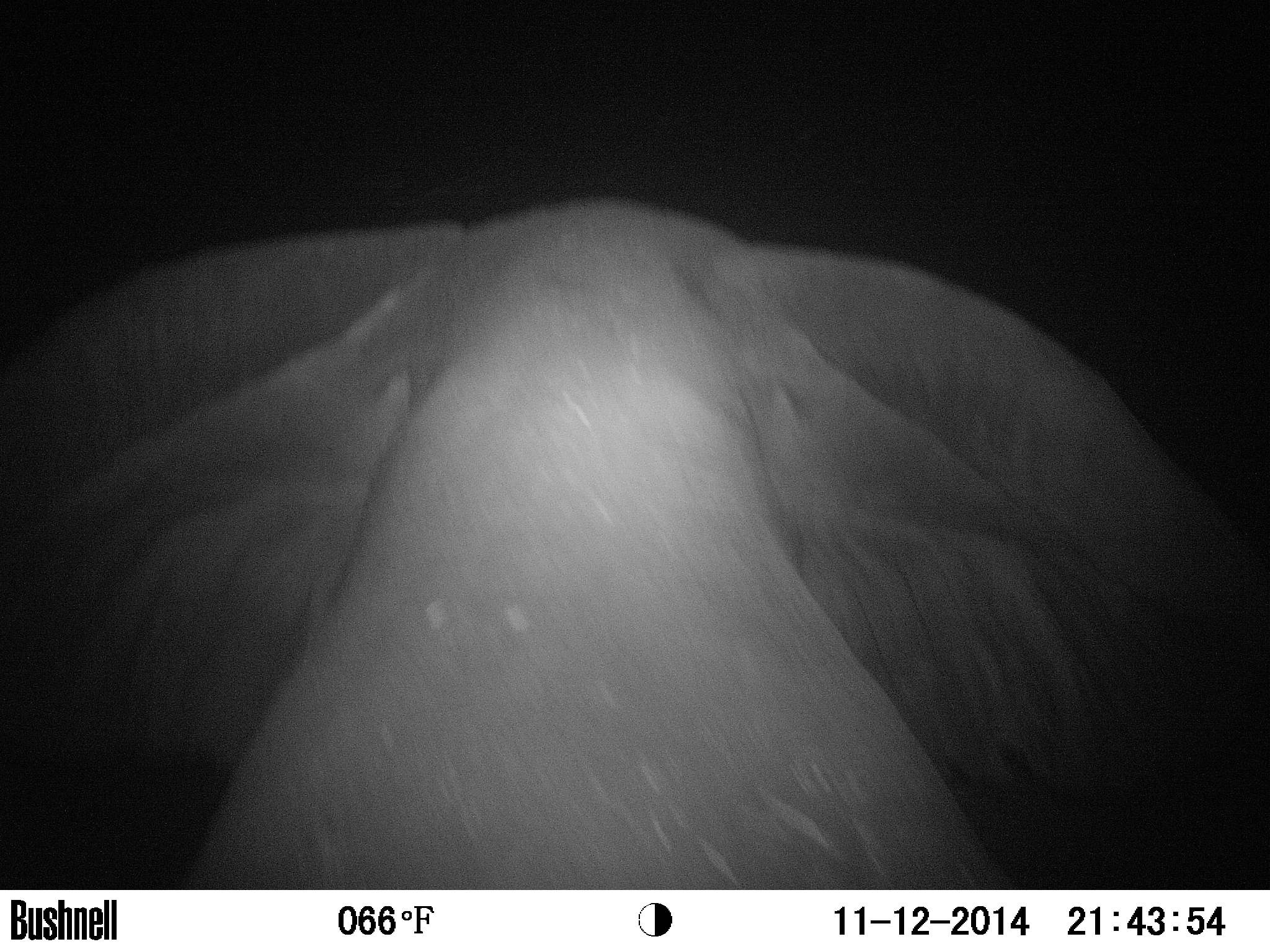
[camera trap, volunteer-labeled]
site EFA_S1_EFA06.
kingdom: Animalia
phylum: Chordata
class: Mammalia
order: Proboscidea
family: Elephantidae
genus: Loxodonta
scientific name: Loxodonta africana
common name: african bush elephant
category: elephant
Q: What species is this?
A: Elephant (african bush elephant) (Loxodonta africana).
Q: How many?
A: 1.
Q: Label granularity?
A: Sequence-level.